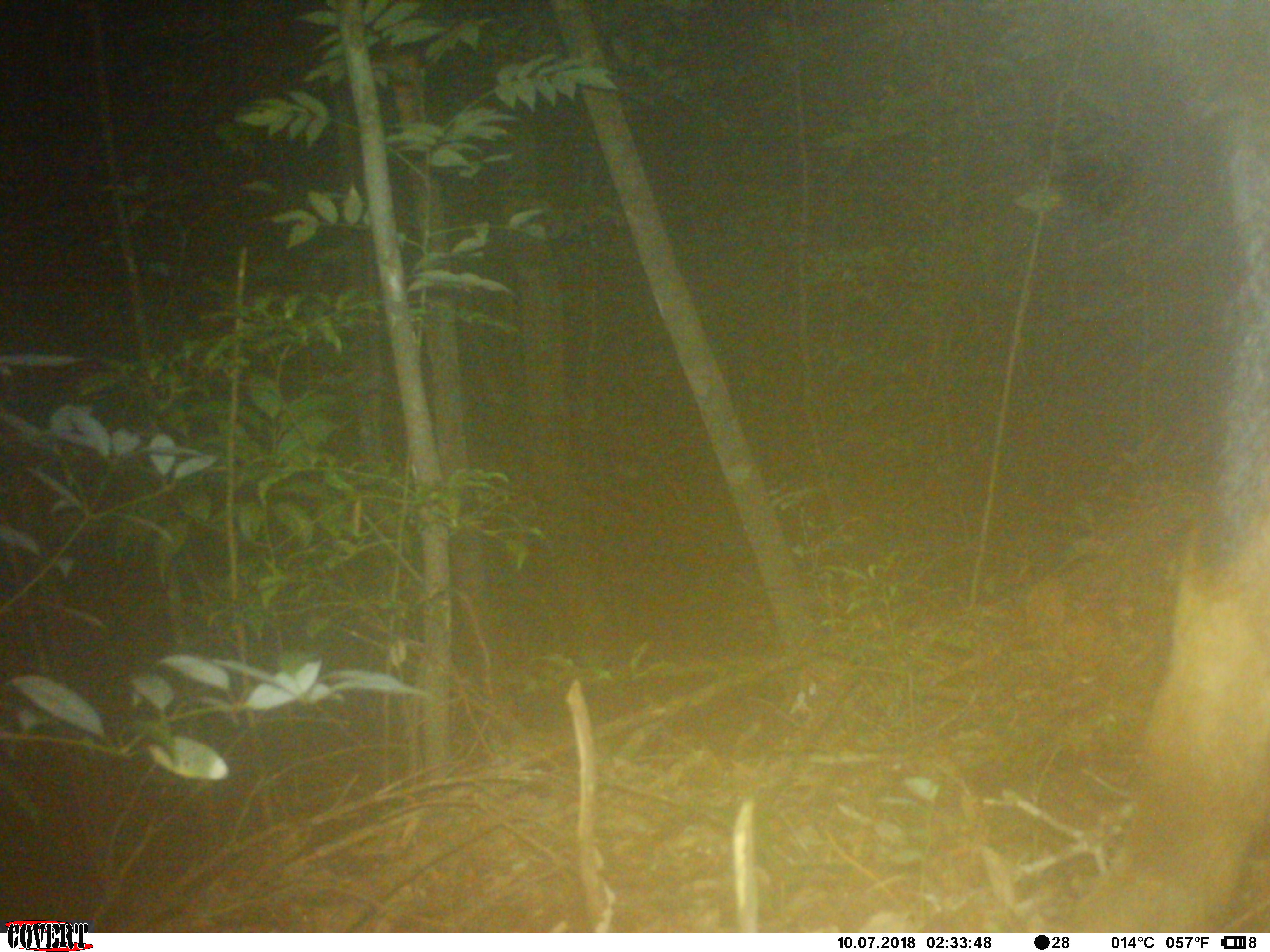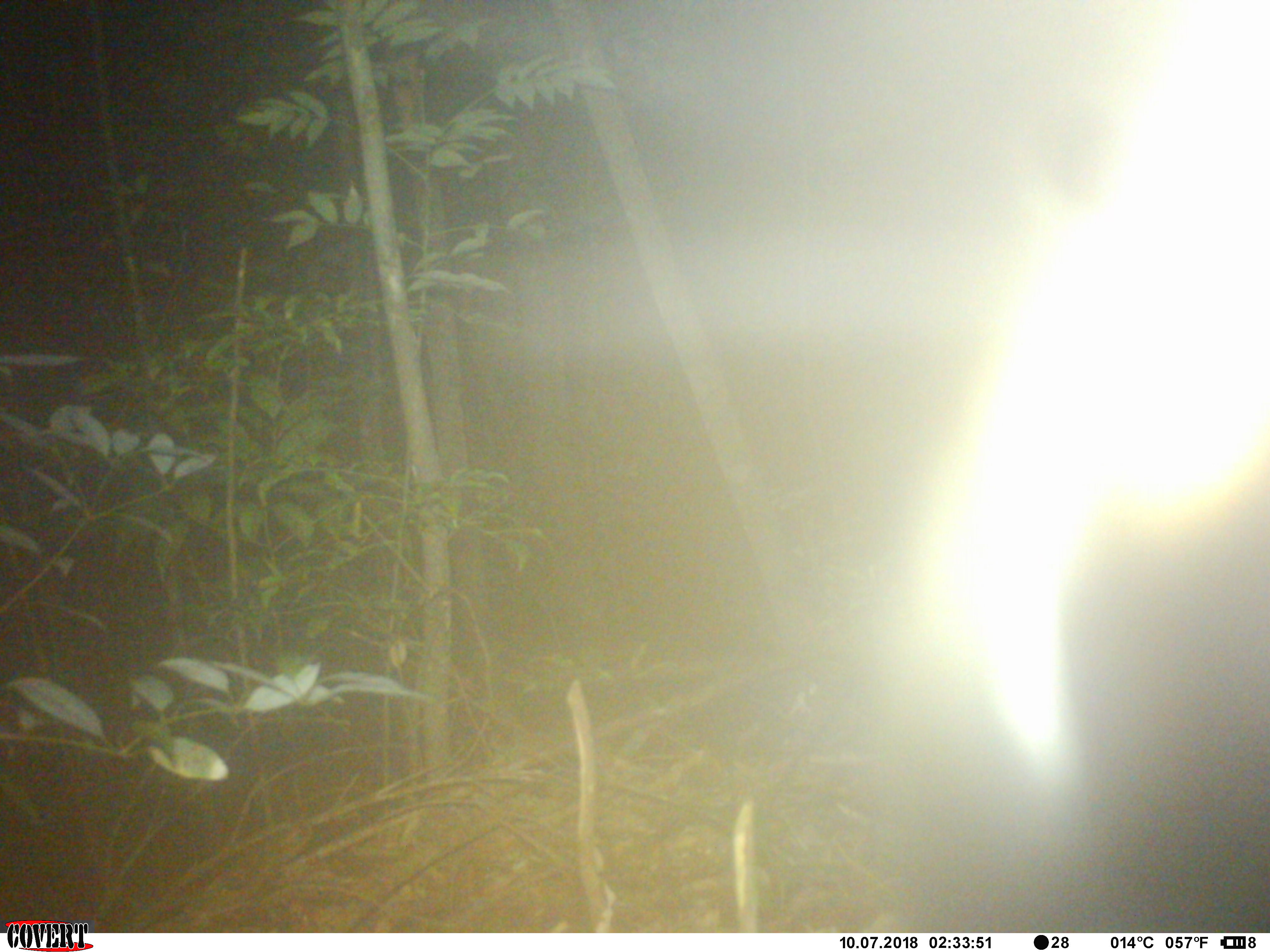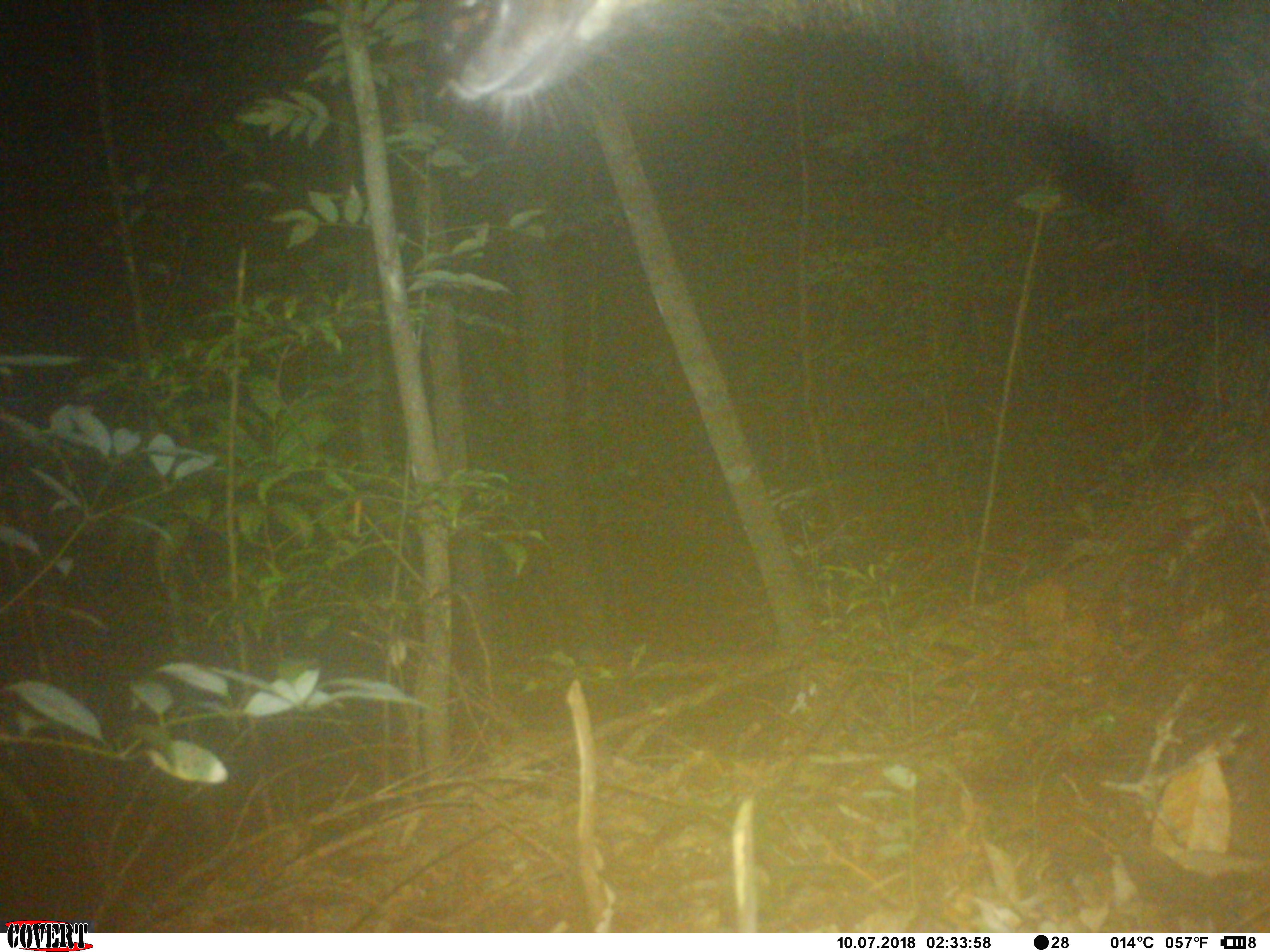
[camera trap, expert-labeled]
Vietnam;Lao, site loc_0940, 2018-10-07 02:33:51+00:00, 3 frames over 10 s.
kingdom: Animalia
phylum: Chordata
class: Mammalia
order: Artiodactyla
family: Bovidae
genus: Capricornis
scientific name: Capricornis sumatraensis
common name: chinese serow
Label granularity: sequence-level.